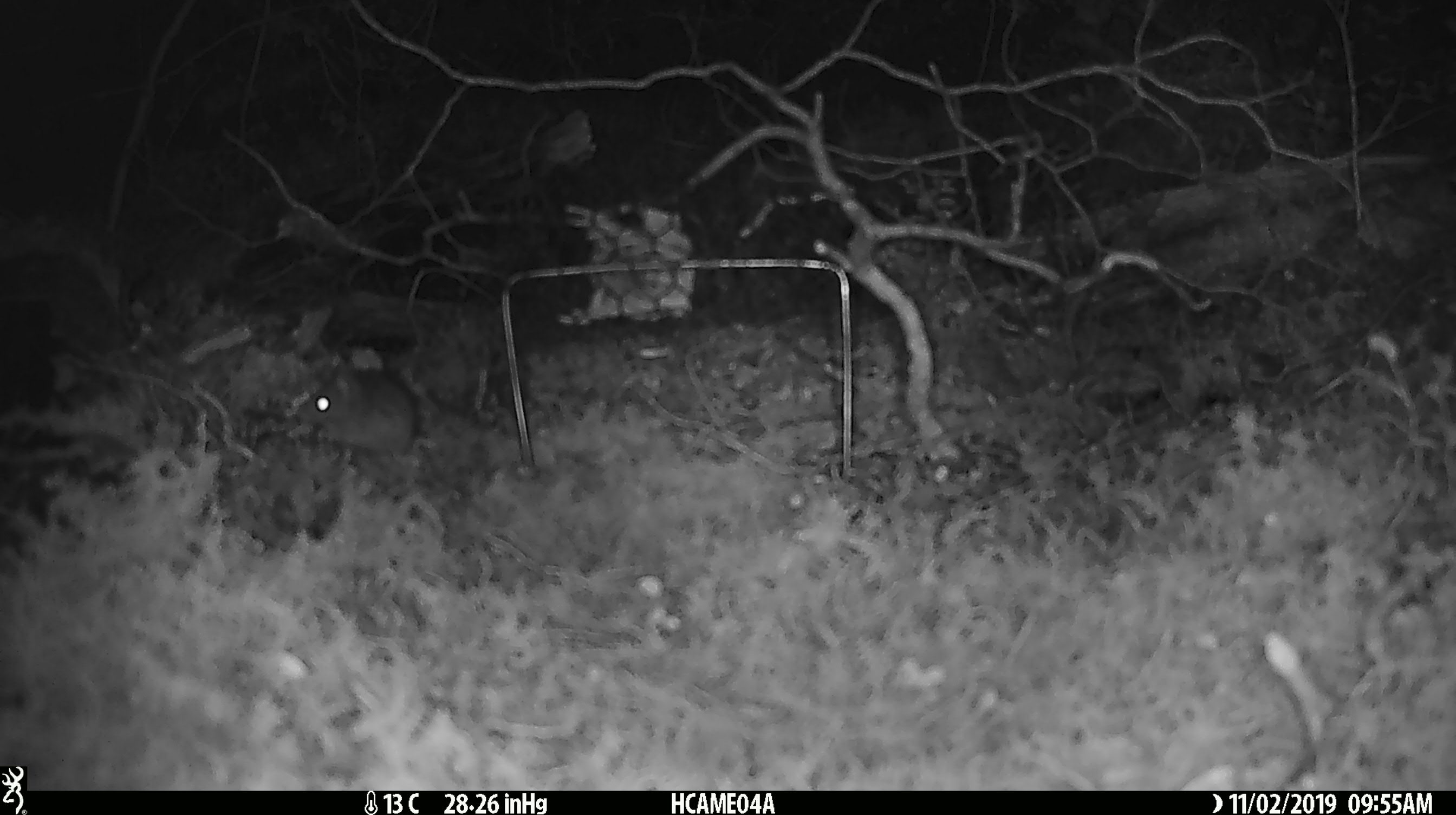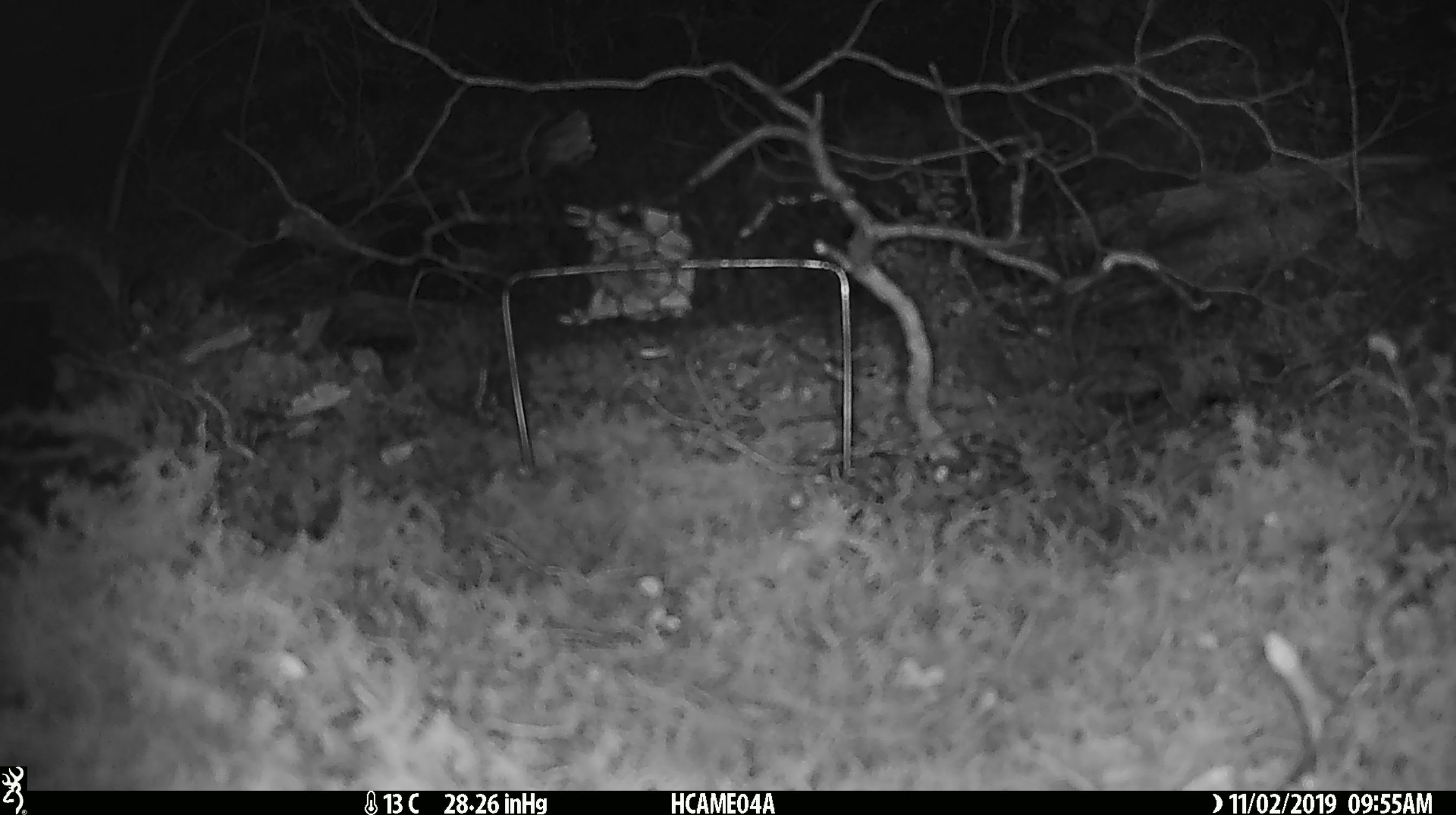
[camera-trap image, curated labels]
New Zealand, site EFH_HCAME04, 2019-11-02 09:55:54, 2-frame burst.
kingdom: Animalia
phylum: Chordata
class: Mammalia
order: Rodentia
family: Muridae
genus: Mus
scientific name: Mus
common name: mouse